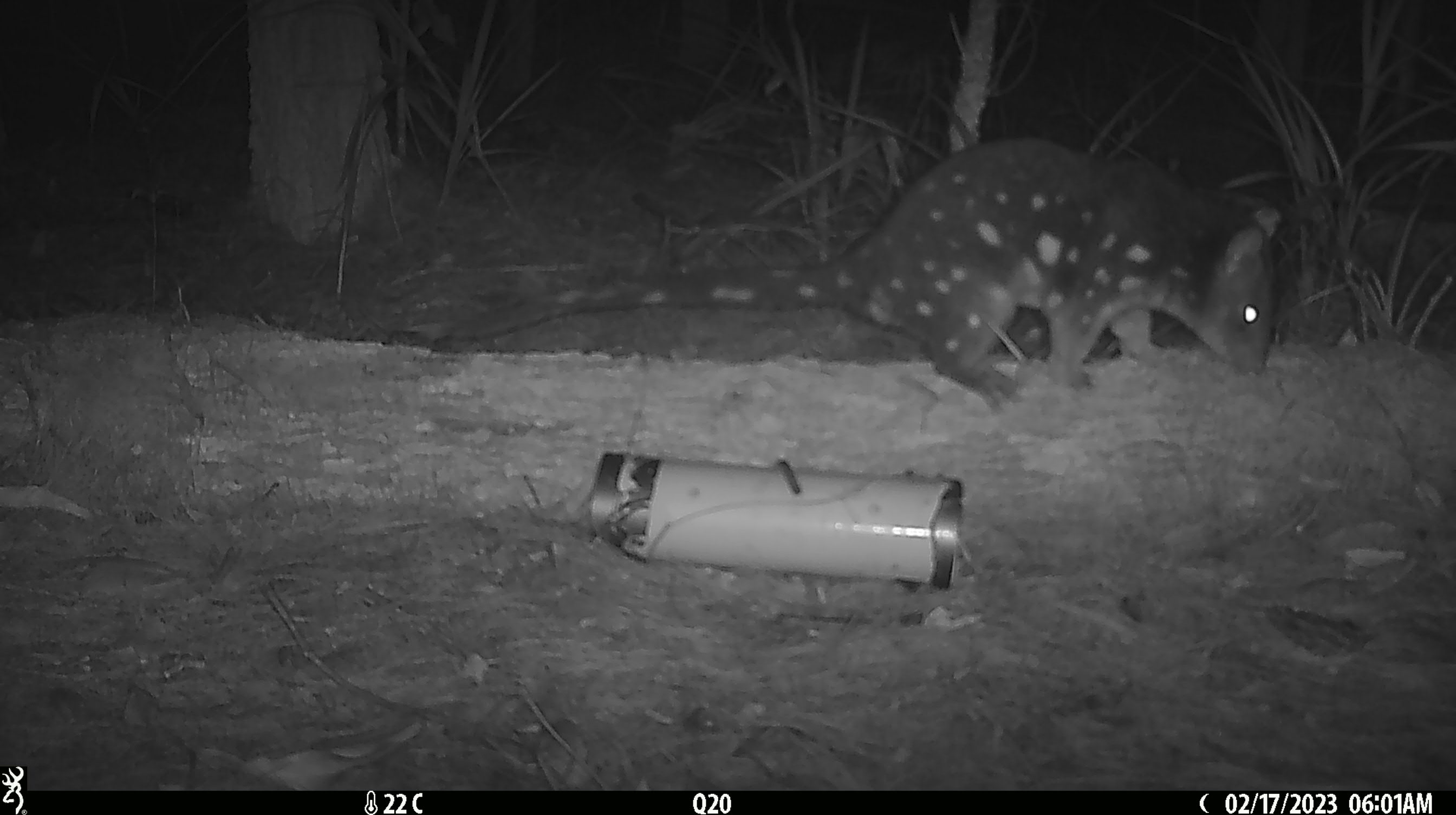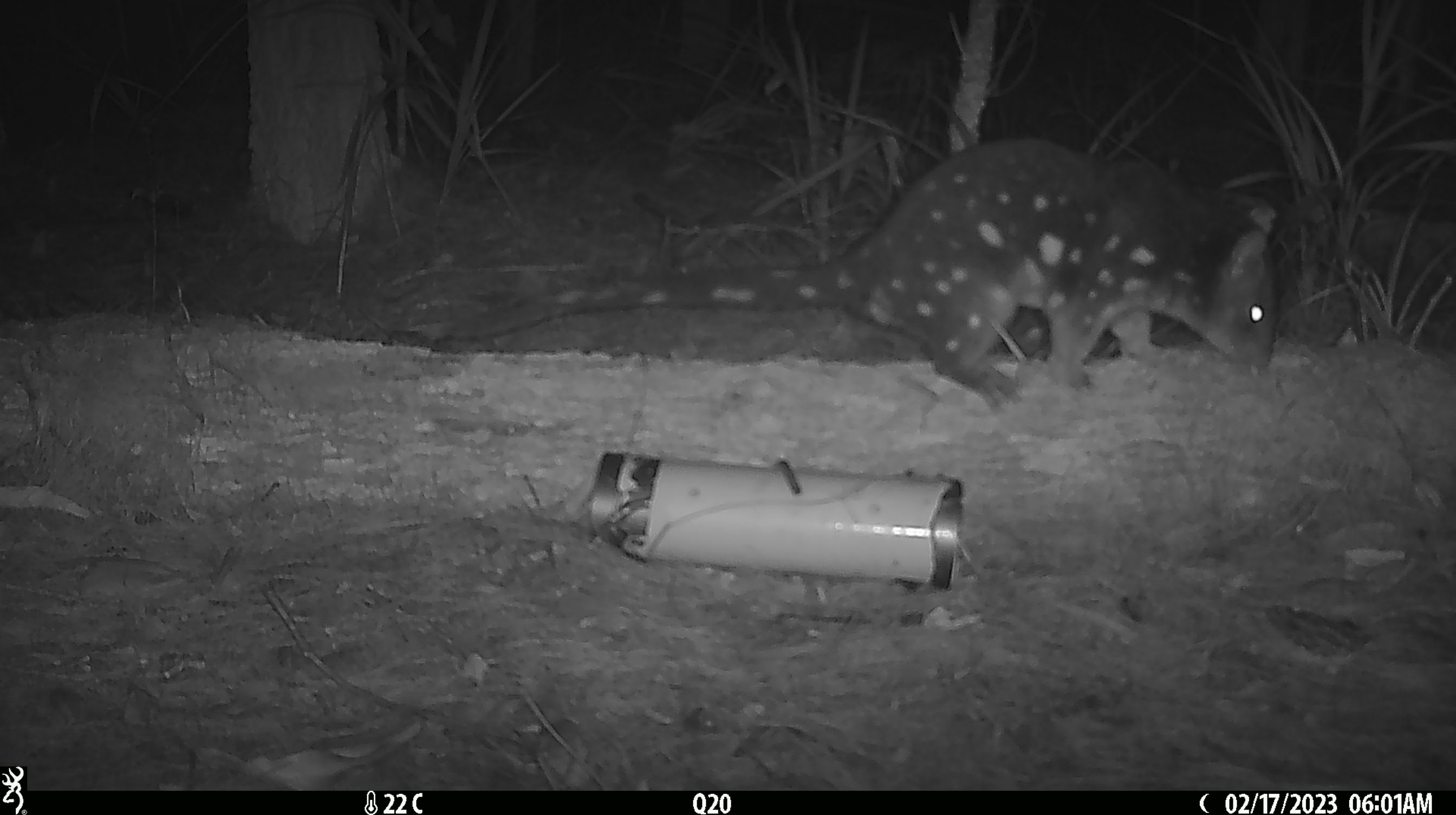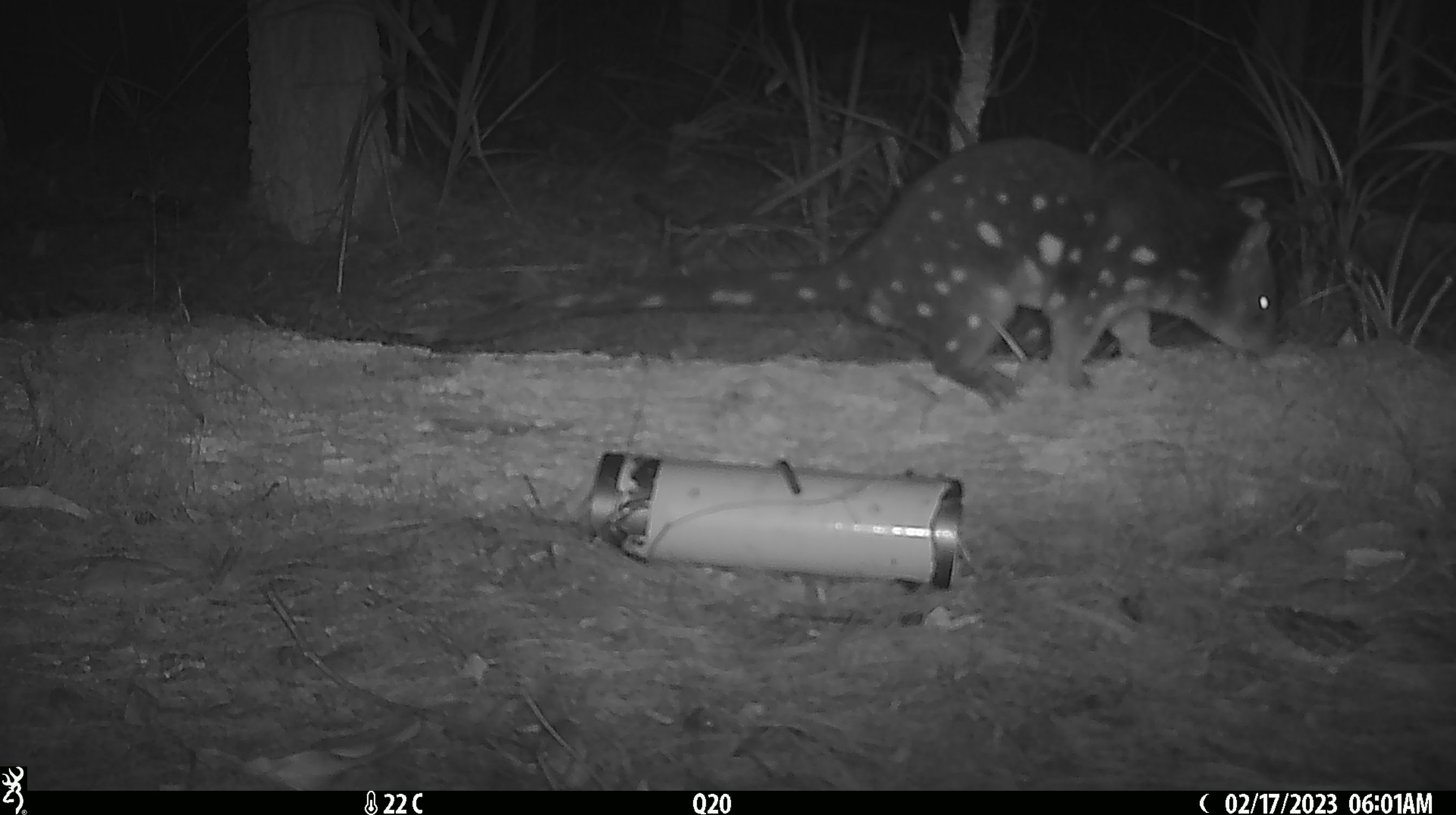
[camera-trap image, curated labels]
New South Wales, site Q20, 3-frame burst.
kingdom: Animalia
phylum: Chordata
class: Mammalia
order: Dasyuromorphia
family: Dasyuridae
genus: Dasyurus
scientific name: Dasyurus maculatus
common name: spotted-tailed quoll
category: quoll